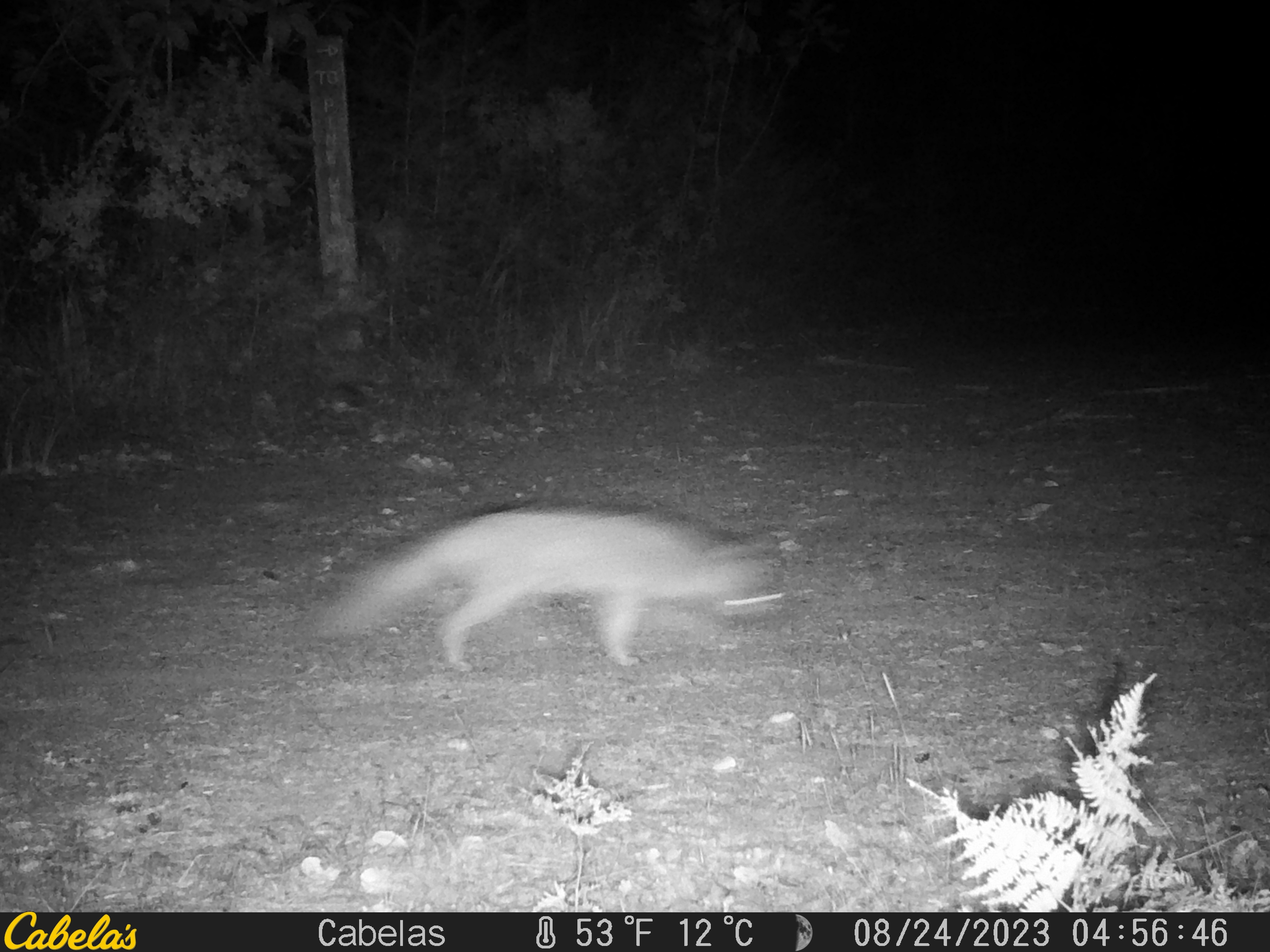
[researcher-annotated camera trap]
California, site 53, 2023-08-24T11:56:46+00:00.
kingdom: Animalia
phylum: Chordata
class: Mammalia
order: Carnivora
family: Canidae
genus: Urocyon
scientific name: Urocyon cinereoargenteus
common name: gray fox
Gray fox (Urocyon cinereoargenteus).